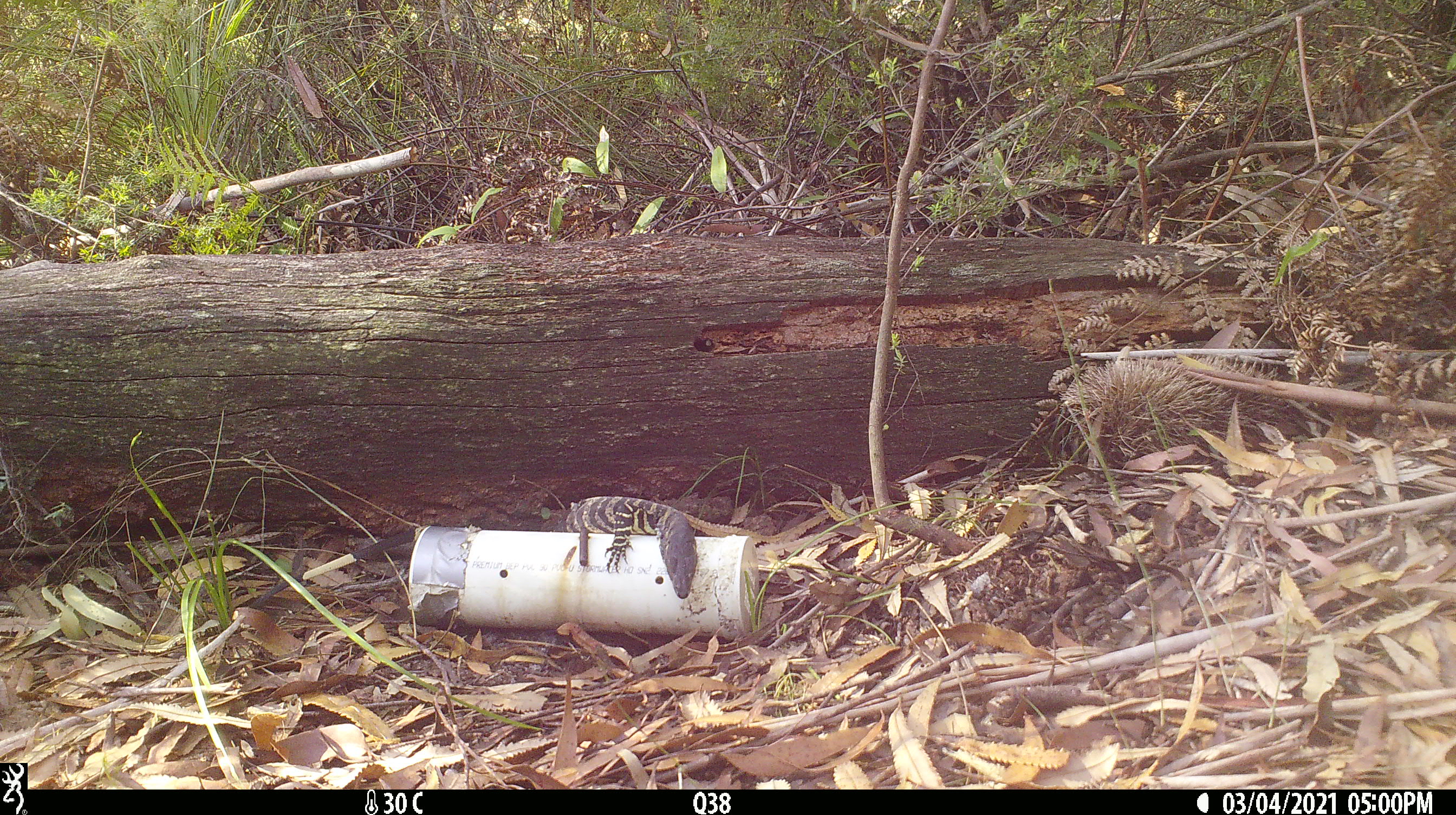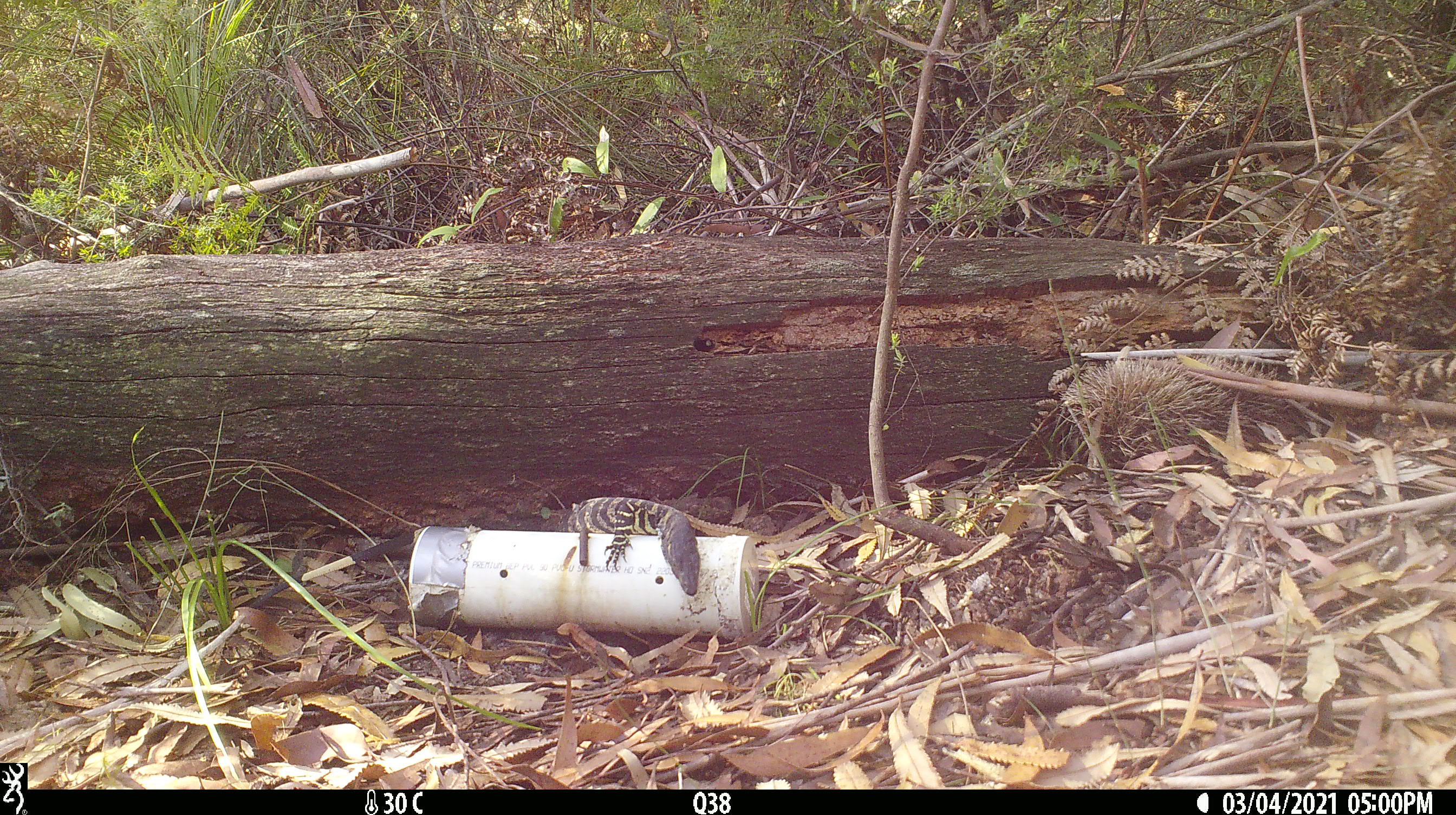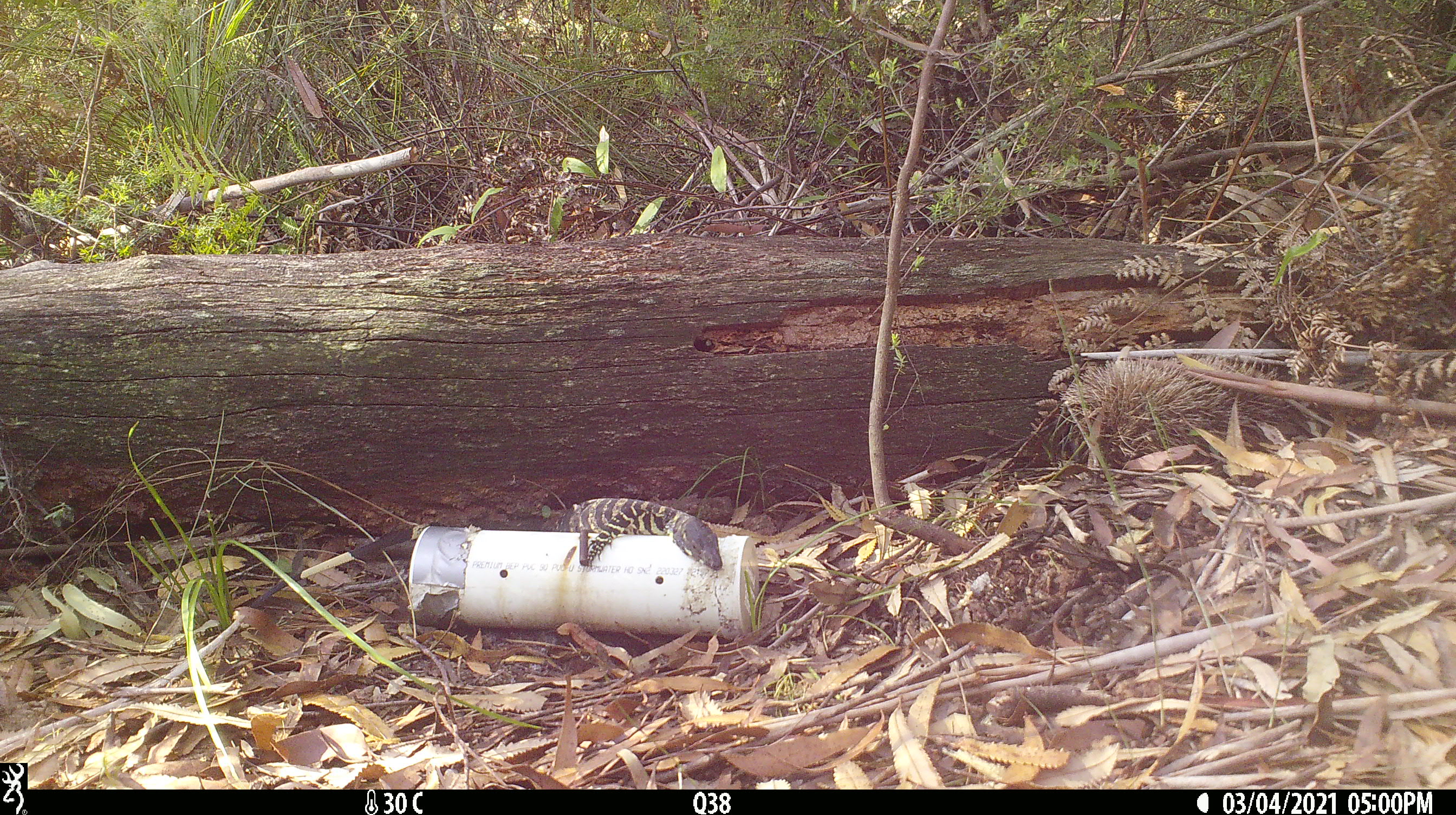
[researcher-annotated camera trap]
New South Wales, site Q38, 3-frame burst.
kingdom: Animalia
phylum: Chordata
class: Reptilia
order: Squamata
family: Varanidae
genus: Varanus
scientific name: Varanus varius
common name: lace monitor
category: goanna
Goanna (lace monitor) (Varanus varius).